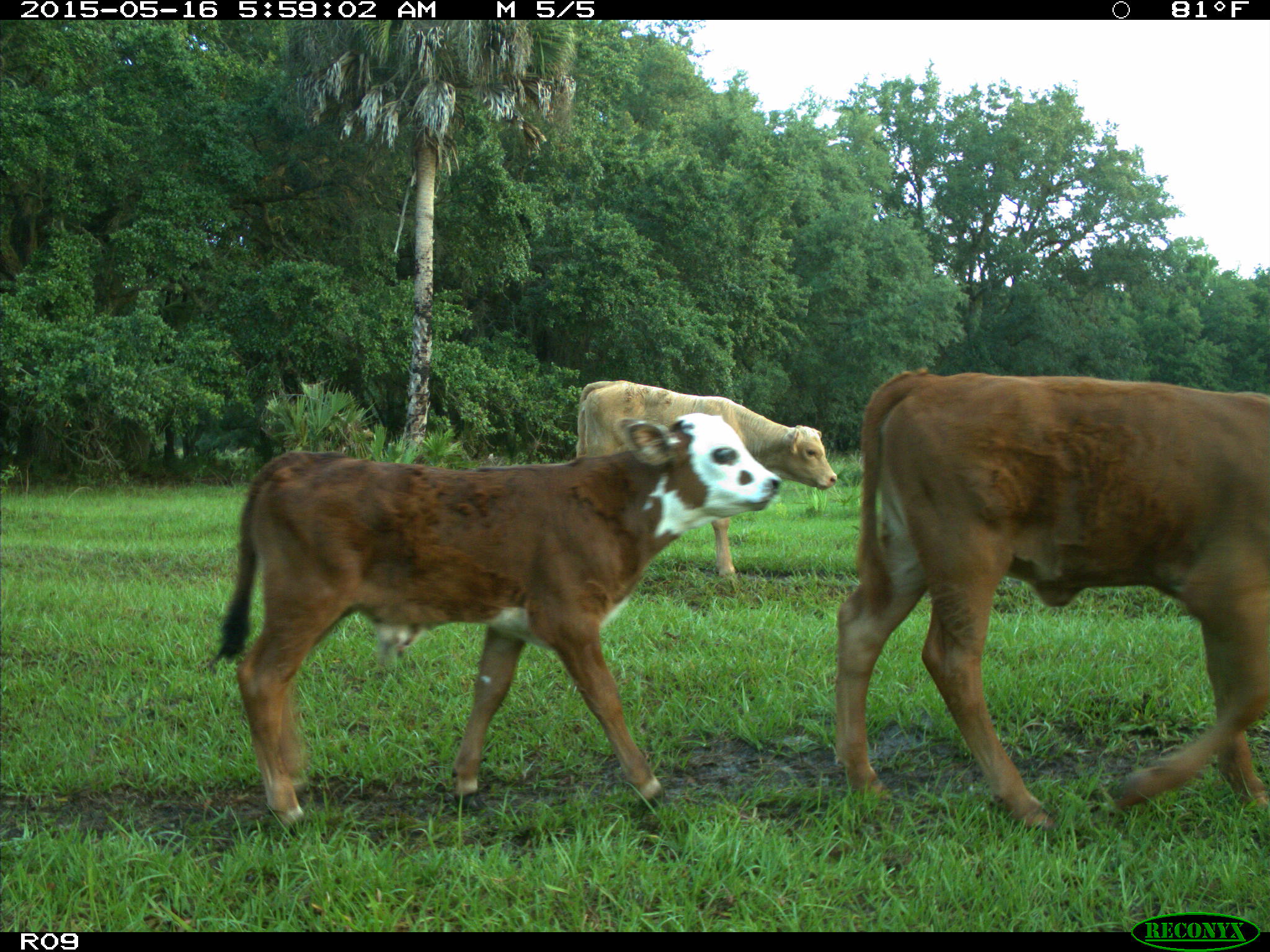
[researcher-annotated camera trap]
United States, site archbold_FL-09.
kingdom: Animalia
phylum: Chordata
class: Mammalia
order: Artiodactyla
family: Bovidae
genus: Bos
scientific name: Bos taurus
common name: domestic cow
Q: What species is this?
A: Bos taurus (domestic cow).